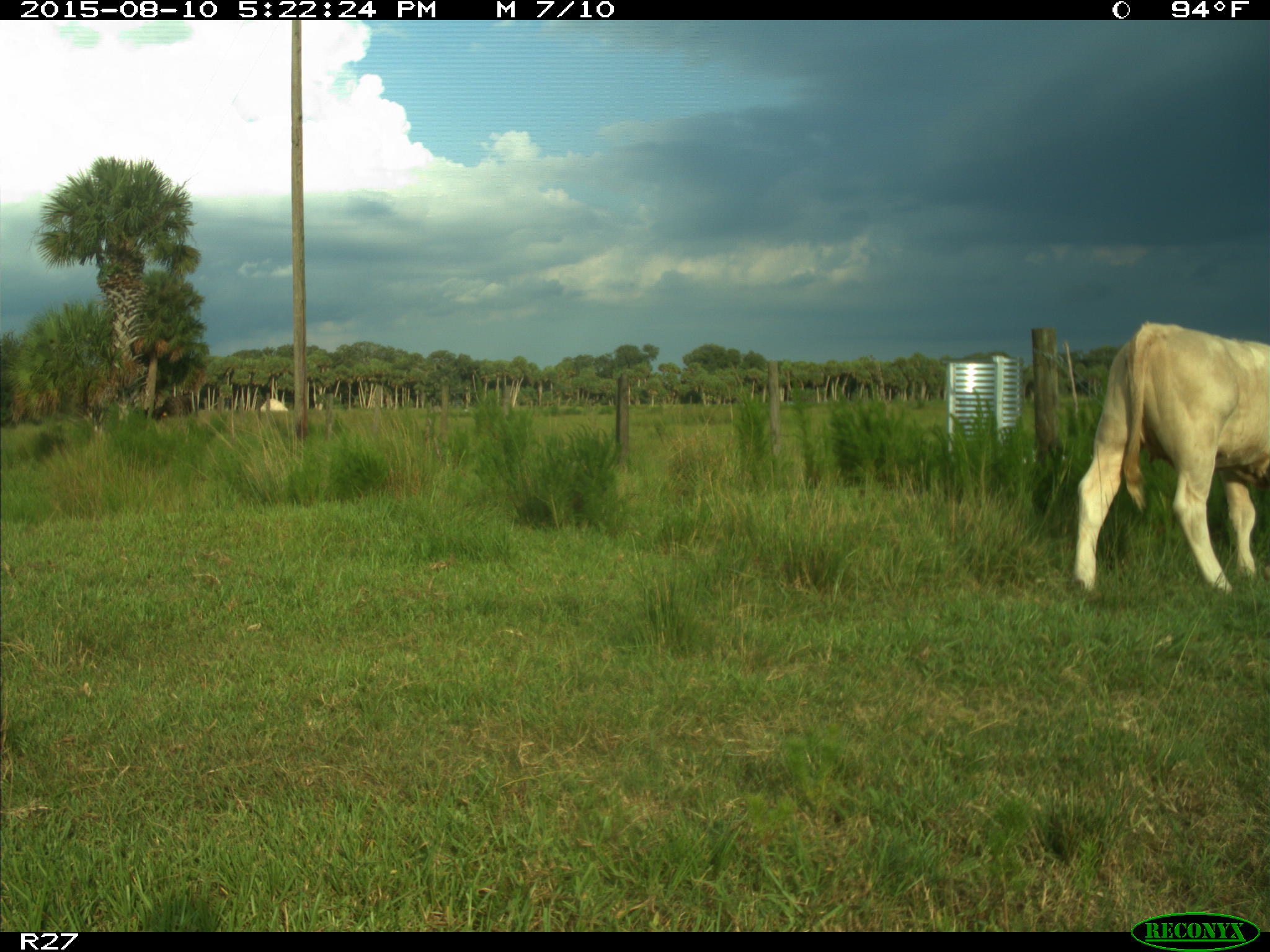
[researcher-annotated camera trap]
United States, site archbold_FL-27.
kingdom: Animalia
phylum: Chordata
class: Mammalia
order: Artiodactyla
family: Bovidae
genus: Bos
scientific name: Bos taurus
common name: domestic cow